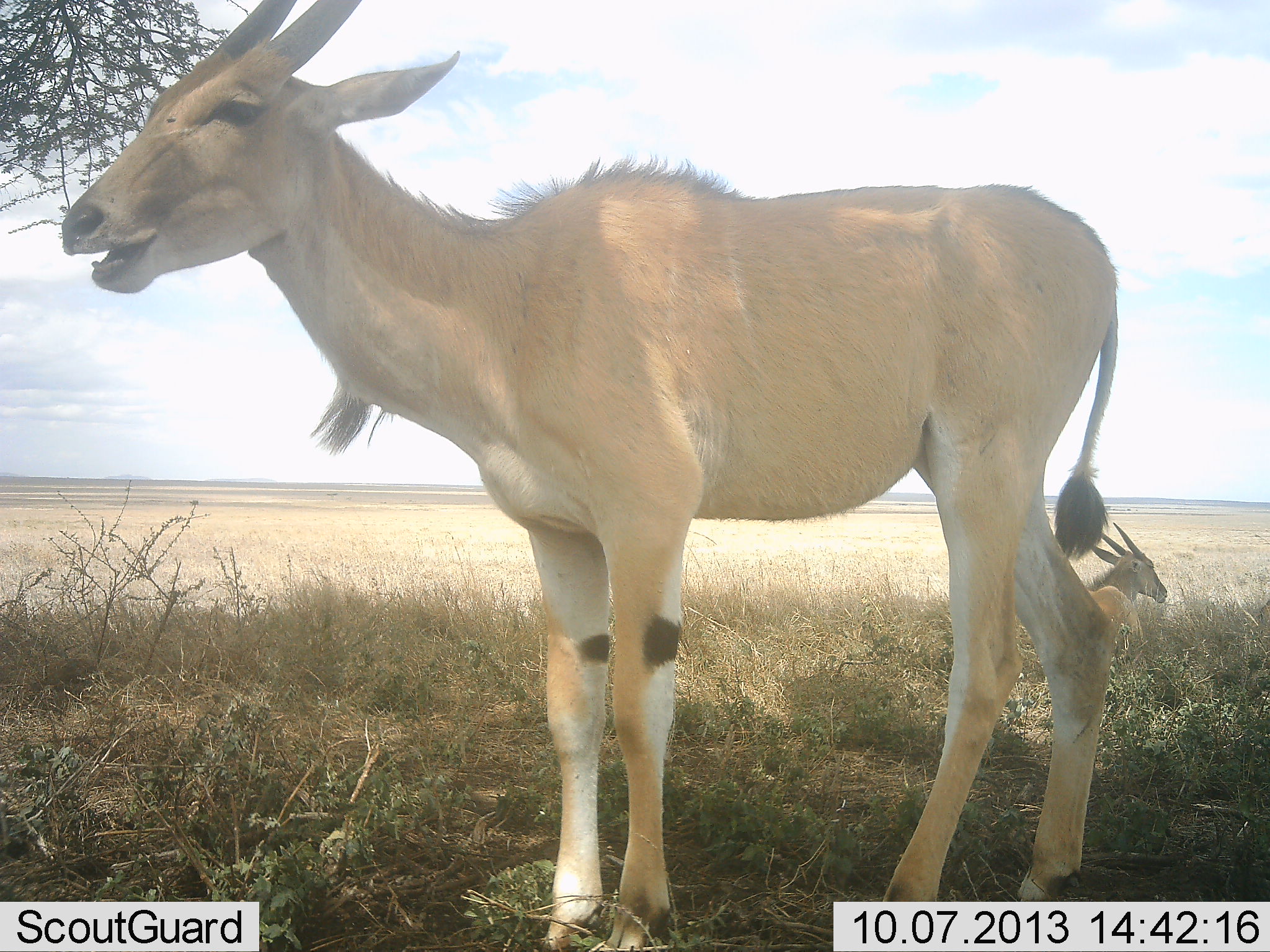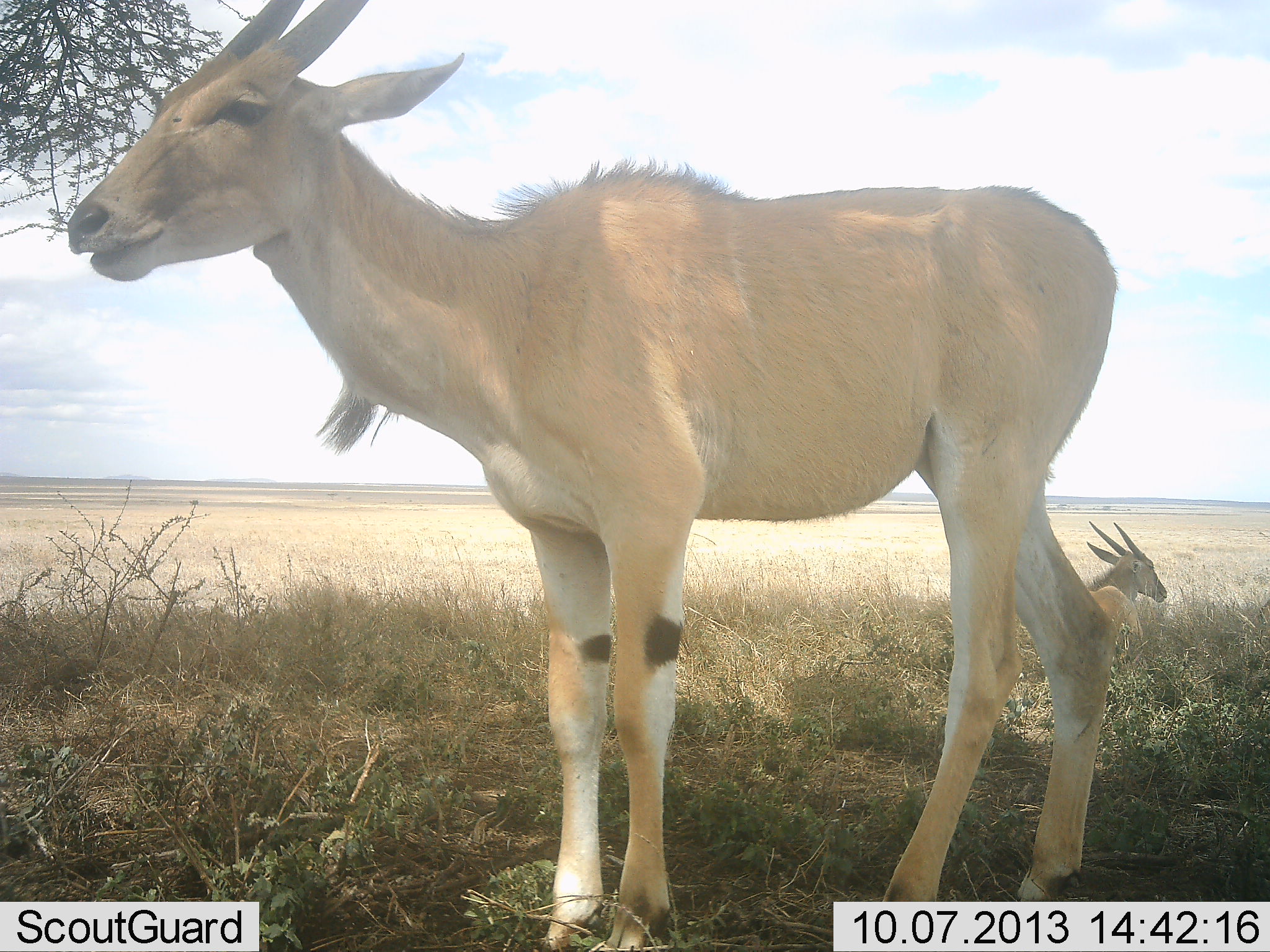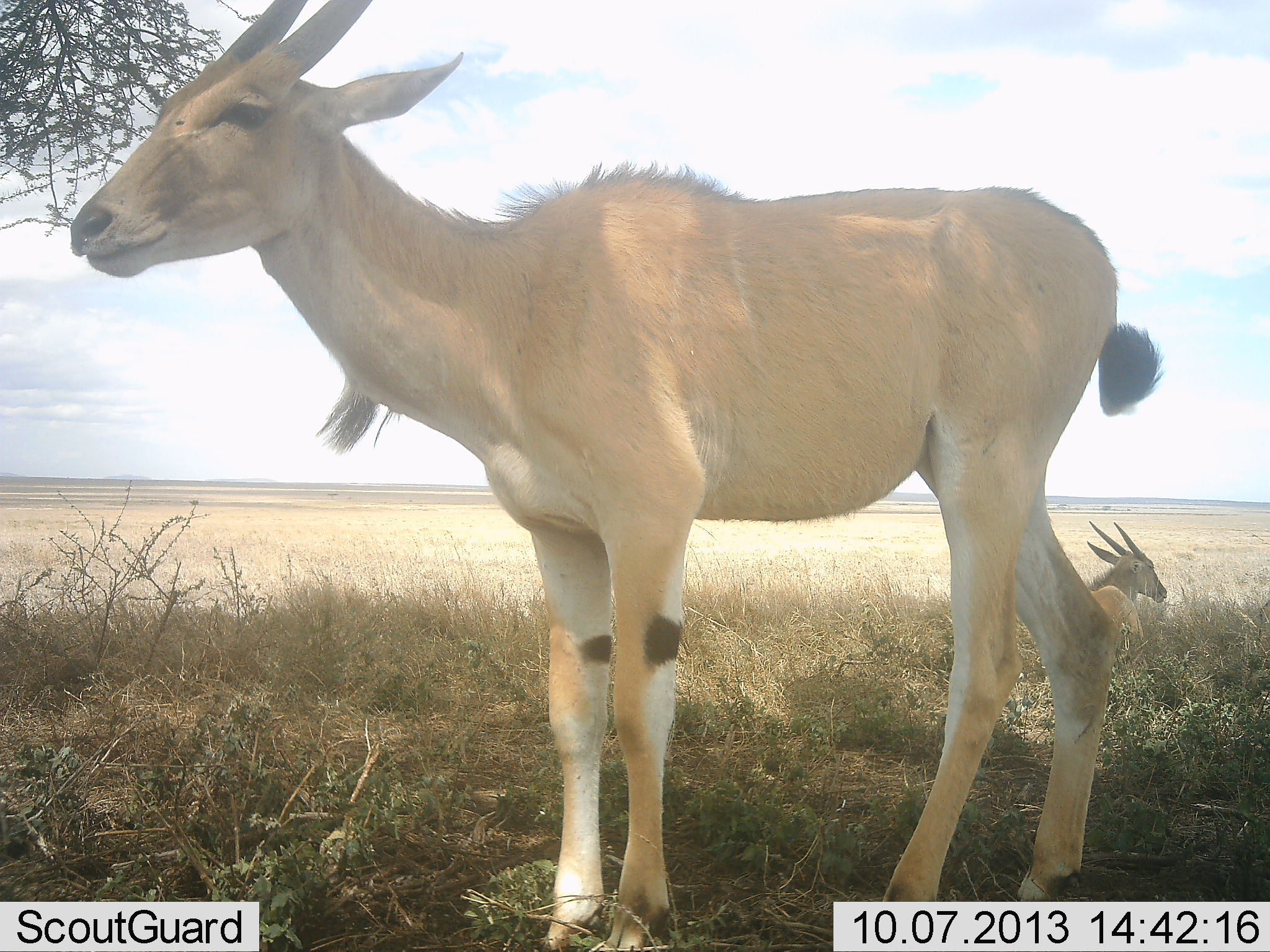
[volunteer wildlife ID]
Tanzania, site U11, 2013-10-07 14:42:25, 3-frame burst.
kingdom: Animalia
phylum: Chordata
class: Mammalia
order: Artiodactyla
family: Bovidae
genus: Tragelaphus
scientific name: Tragelaphus oryx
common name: eland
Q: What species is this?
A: Eland (Tragelaphus oryx).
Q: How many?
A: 2.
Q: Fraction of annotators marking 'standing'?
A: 91%.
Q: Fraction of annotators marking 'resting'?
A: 91%.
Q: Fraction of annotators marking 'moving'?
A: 4%.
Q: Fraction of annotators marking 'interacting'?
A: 0%.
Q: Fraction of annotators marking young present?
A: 13%.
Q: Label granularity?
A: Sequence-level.